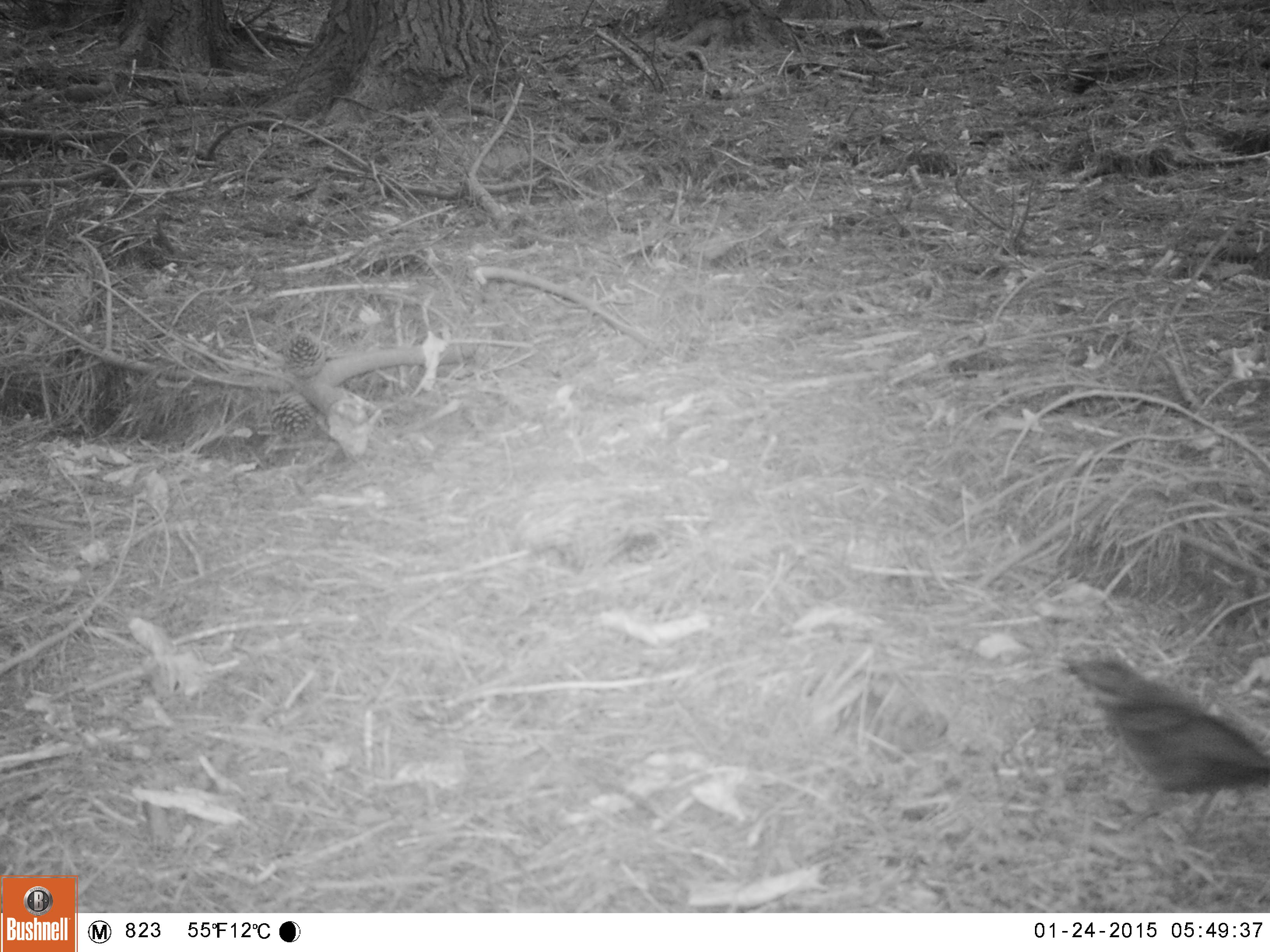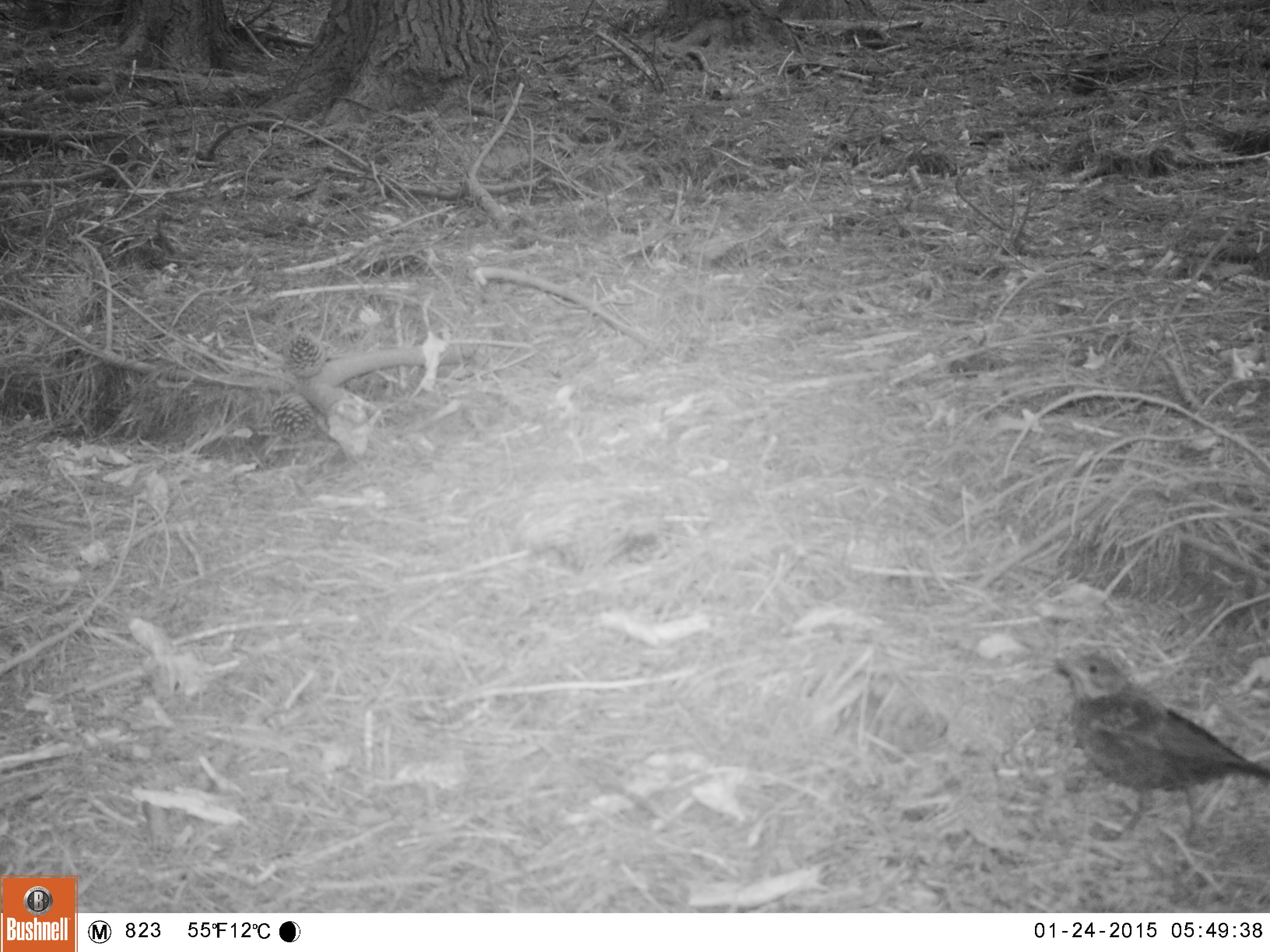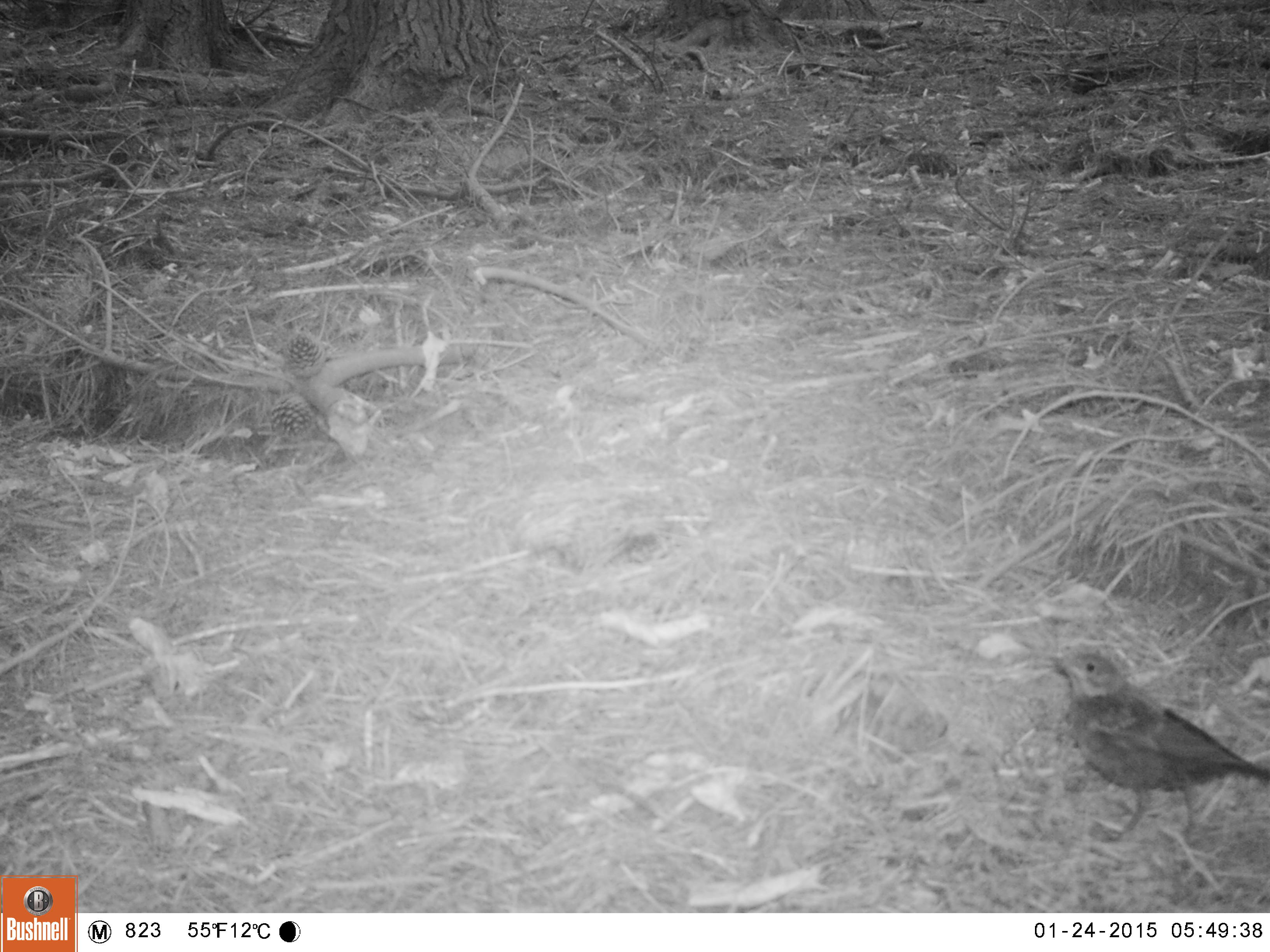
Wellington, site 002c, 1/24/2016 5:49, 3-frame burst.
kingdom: Animalia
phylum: Chordata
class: Aves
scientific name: Aves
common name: bird